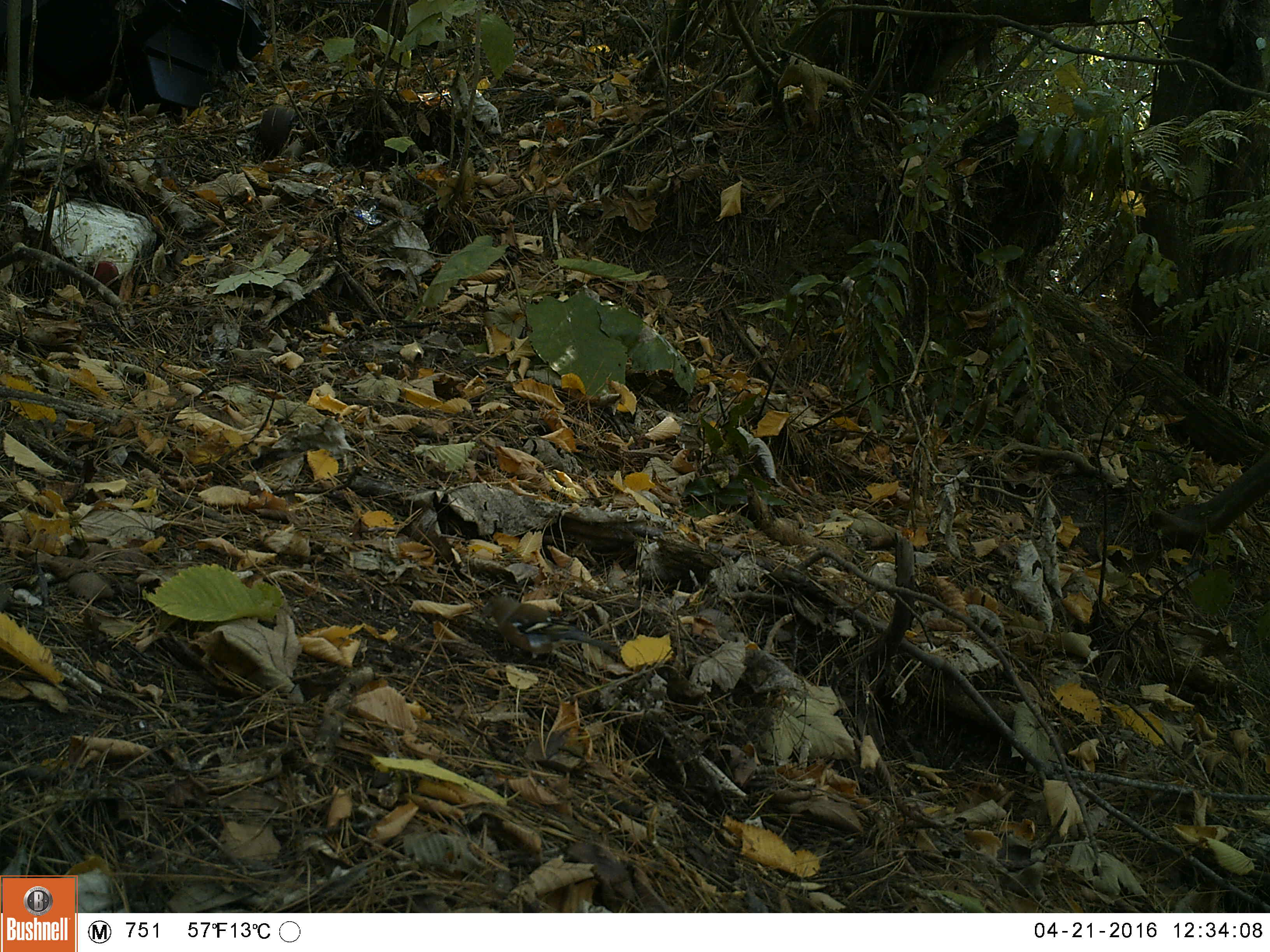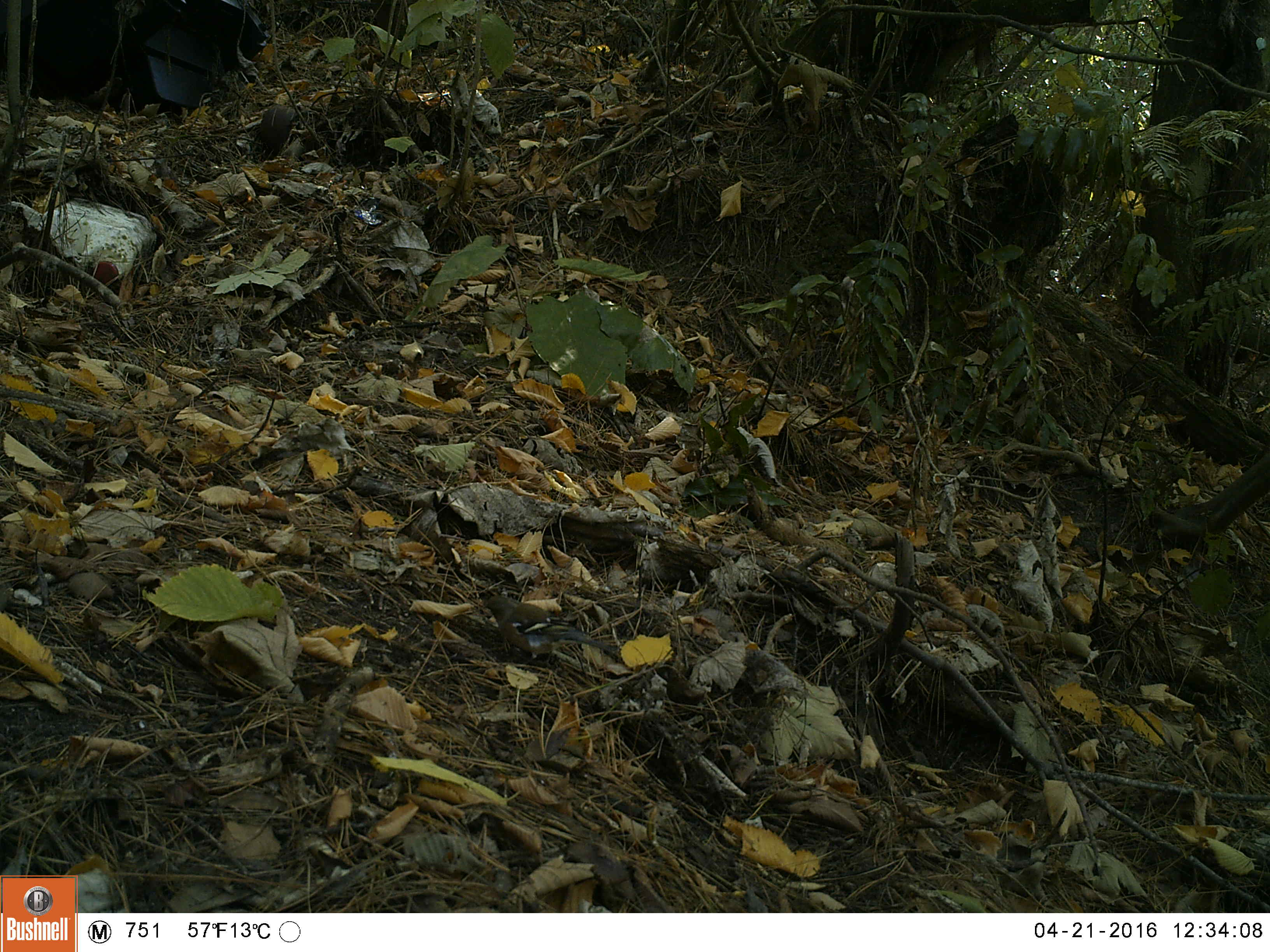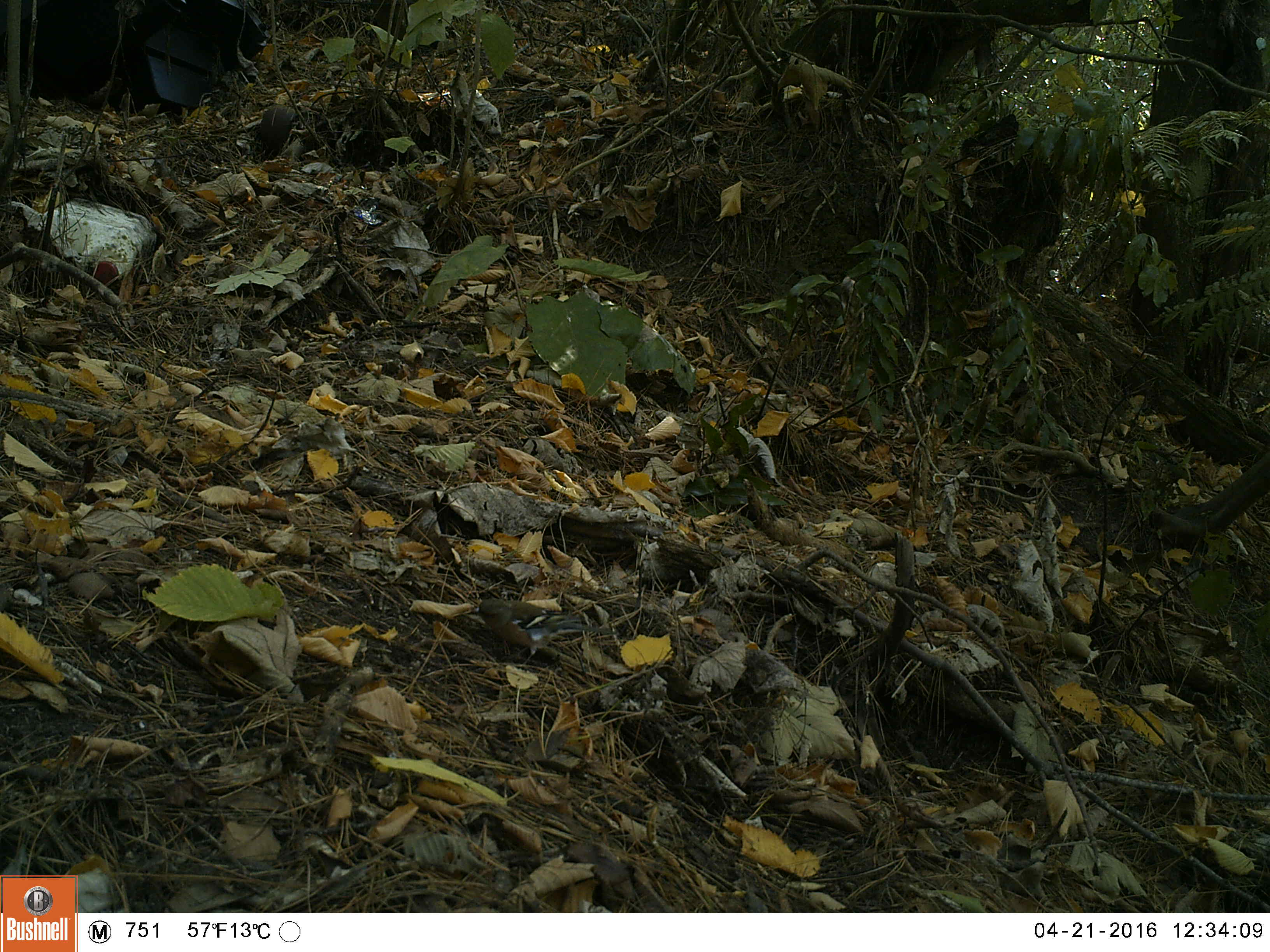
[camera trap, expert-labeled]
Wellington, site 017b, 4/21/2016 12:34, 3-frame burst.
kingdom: Animalia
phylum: Chordata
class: Aves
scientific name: Aves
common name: bird